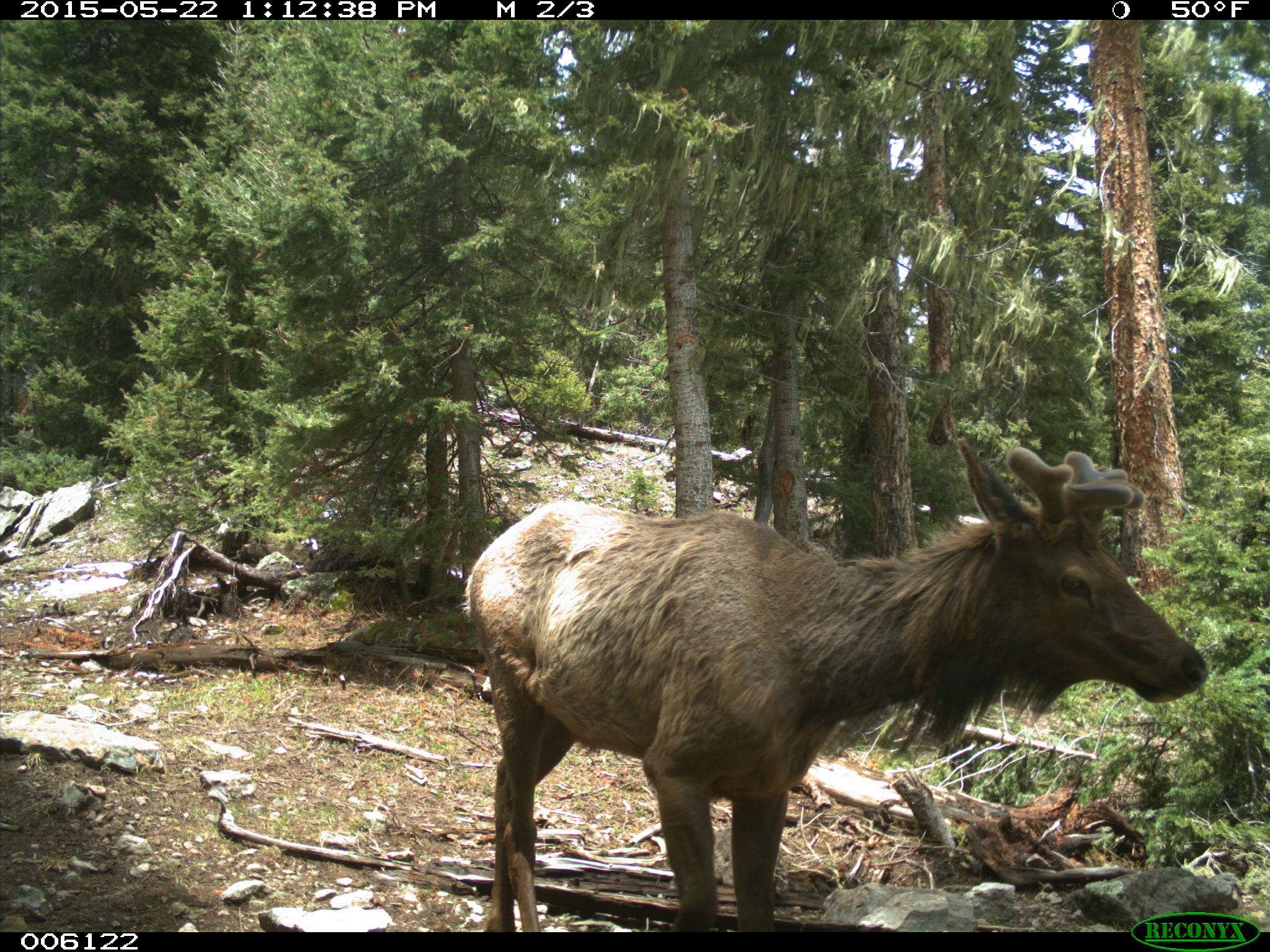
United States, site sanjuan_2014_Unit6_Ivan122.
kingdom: Animalia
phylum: Chordata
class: Mammalia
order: Artiodactyla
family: Cervidae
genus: Cervus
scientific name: Cervus elaphus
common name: red deer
Cervus elaphus (red deer).